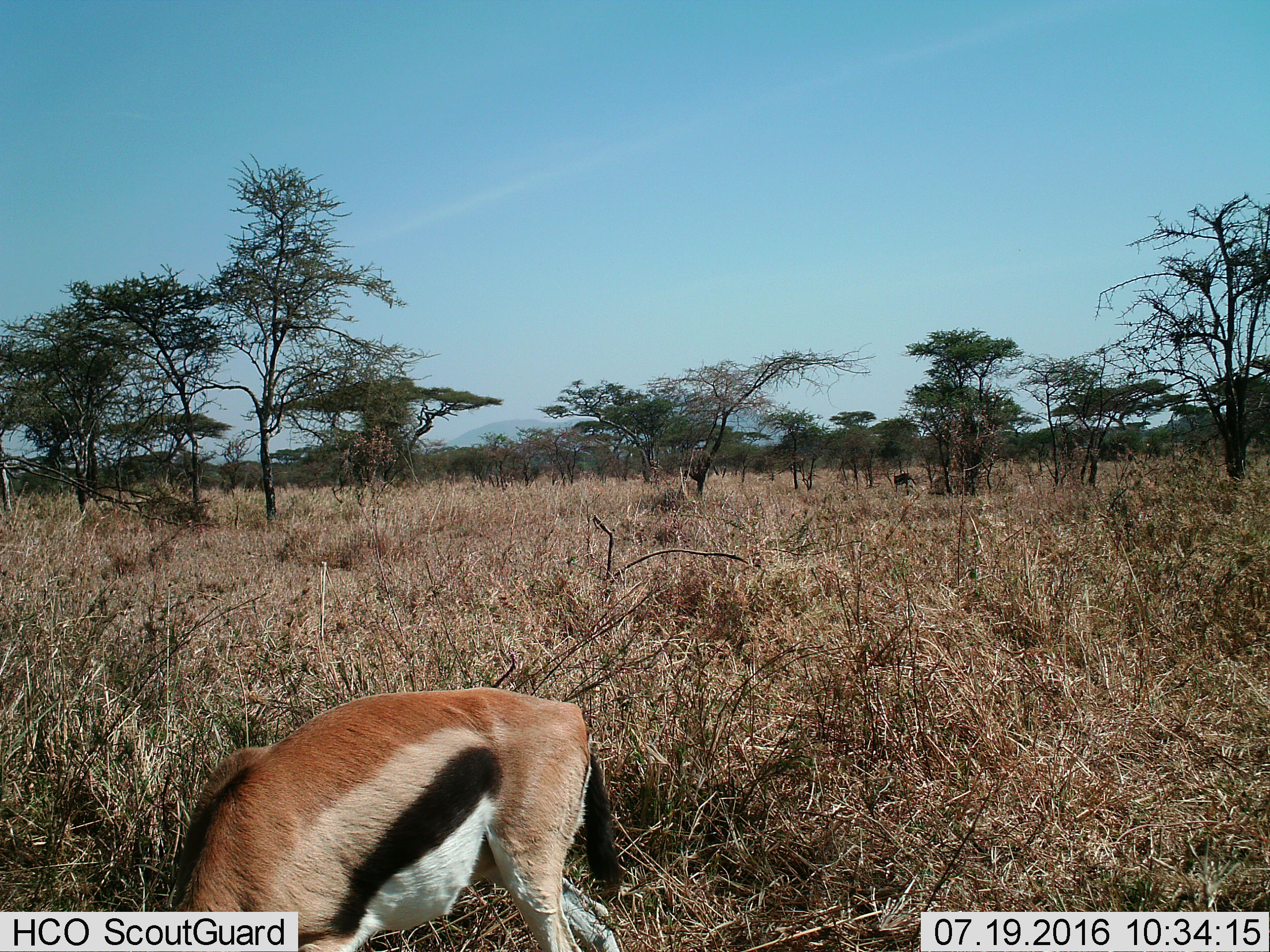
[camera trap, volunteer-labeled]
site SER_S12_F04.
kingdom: Animalia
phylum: Chordata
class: Mammalia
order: Artiodactyla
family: Bovidae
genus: Eudorcas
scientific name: Eudorcas thomsonii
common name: thomson's gazelle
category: gazellethomsons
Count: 1.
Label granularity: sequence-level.